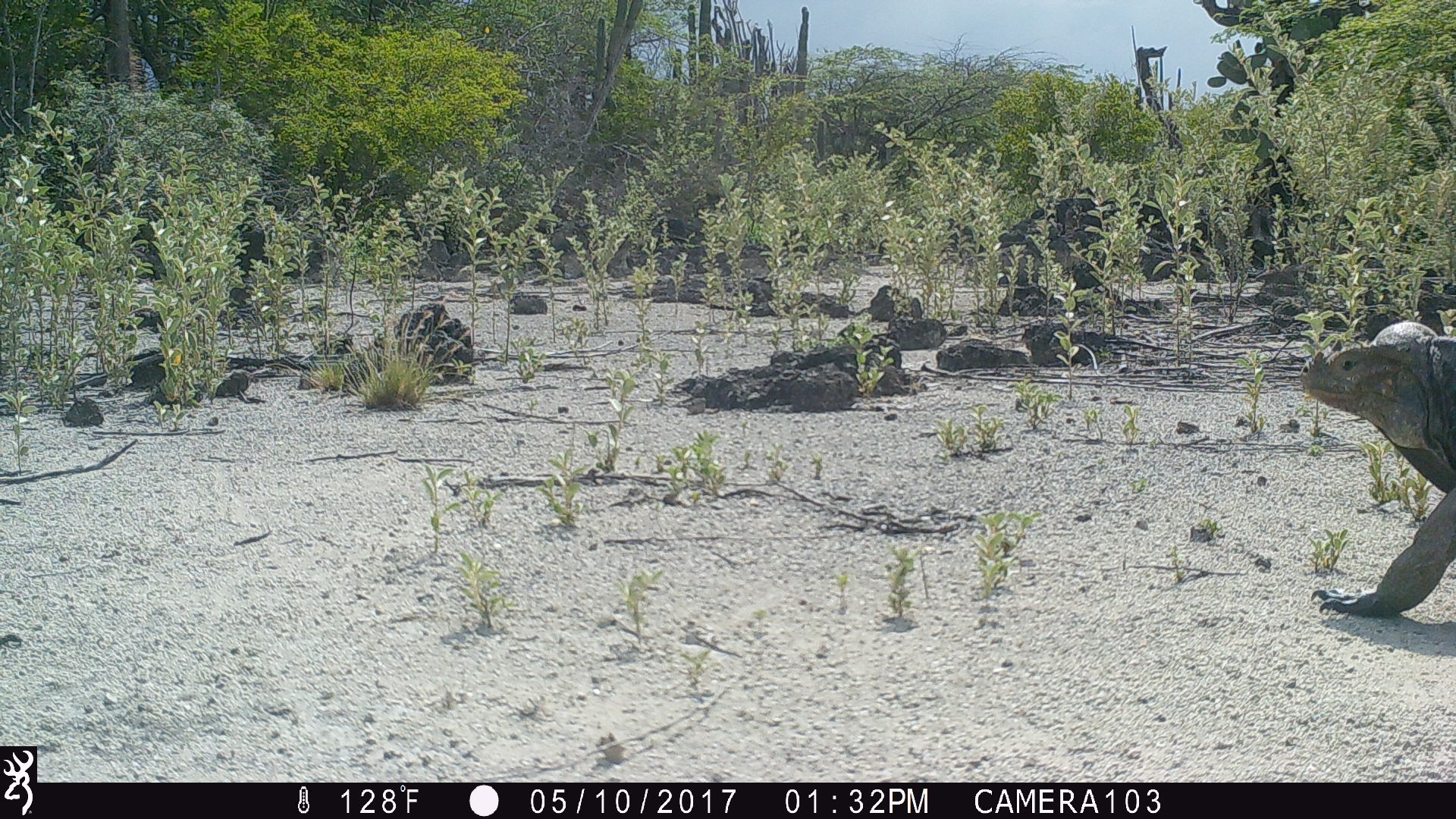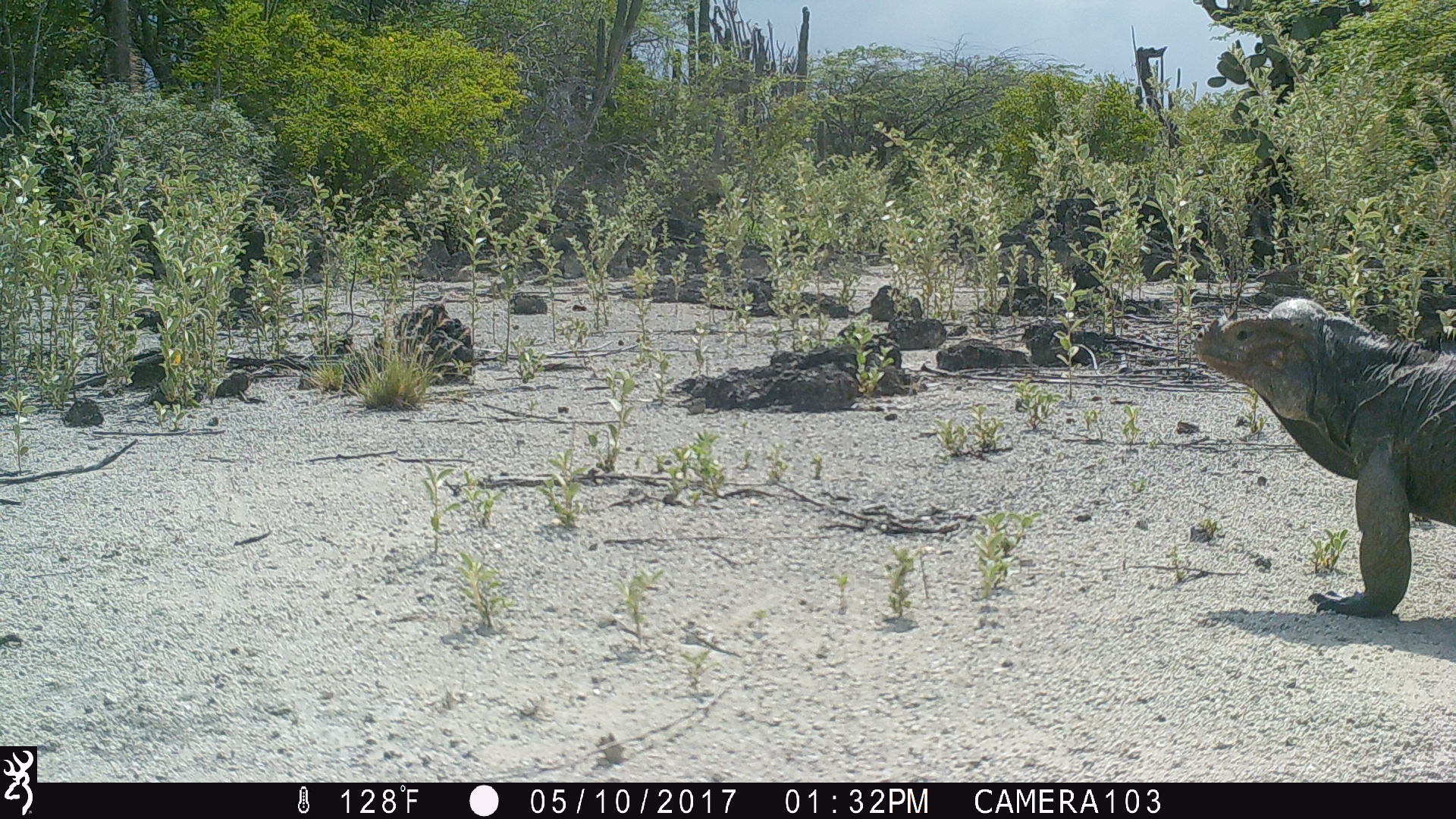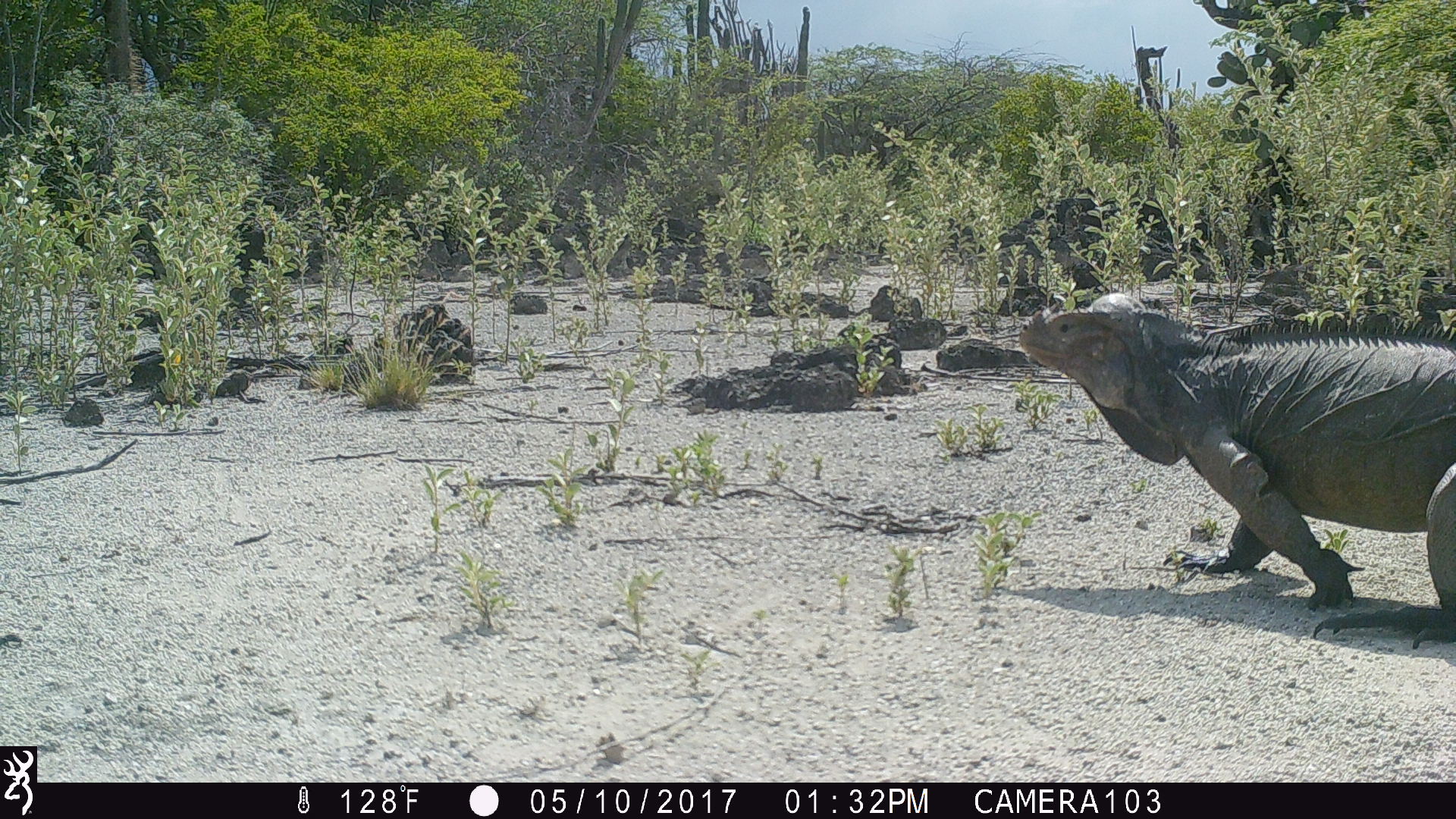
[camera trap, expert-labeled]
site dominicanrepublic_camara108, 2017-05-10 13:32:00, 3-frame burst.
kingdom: Animalia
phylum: Chordata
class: Reptilia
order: Squamata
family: Iguanidae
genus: Iguana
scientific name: Iguana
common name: typical iguanas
Iguana (typical iguanas).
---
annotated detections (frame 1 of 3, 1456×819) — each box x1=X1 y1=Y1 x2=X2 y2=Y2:
iguana: x1=1300 y1=322 x2=1456 y2=614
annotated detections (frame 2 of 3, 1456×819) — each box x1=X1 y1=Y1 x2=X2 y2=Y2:
iguana: x1=1183 y1=300 x2=1456 y2=619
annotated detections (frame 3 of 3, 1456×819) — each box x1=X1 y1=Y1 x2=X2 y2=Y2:
iguana: x1=1009 y1=291 x2=1451 y2=623